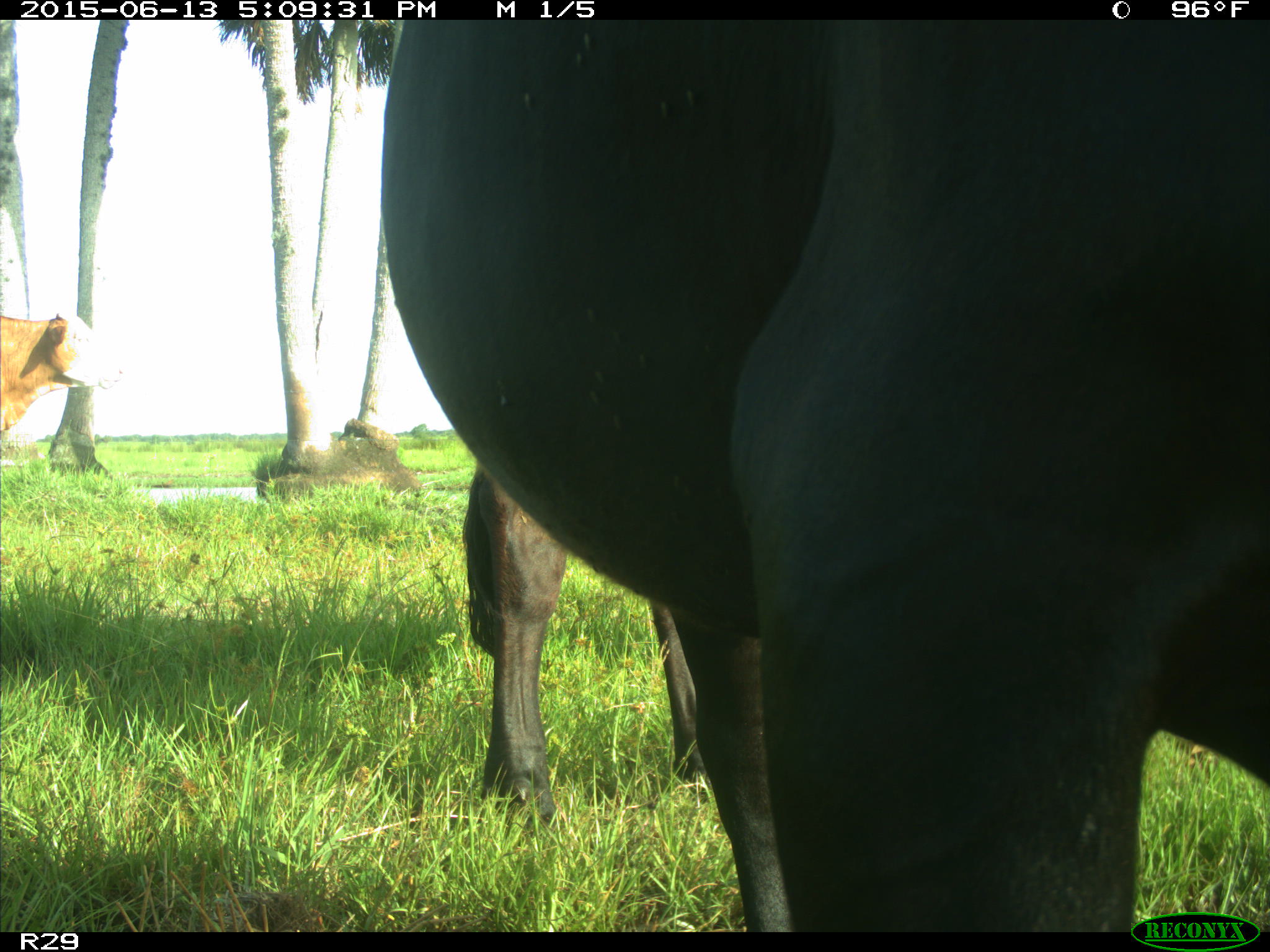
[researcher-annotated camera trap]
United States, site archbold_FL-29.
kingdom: Animalia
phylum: Chordata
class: Mammalia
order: Artiodactyla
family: Bovidae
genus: Bos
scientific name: Bos taurus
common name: domestic cow